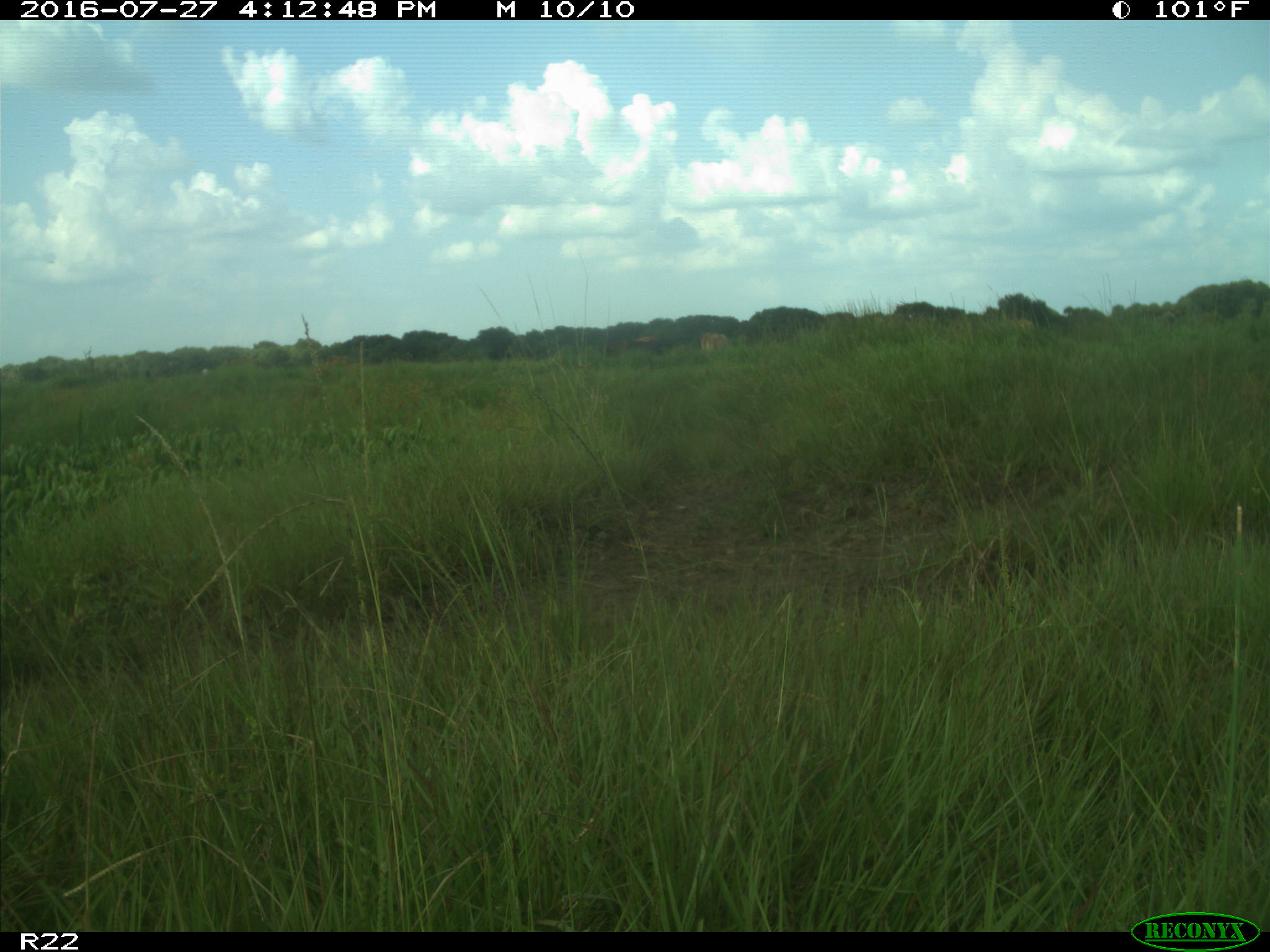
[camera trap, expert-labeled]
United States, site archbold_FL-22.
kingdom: Animalia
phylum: Chordata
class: Mammalia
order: Artiodactyla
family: Bovidae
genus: Bos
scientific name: Bos taurus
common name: domestic cow